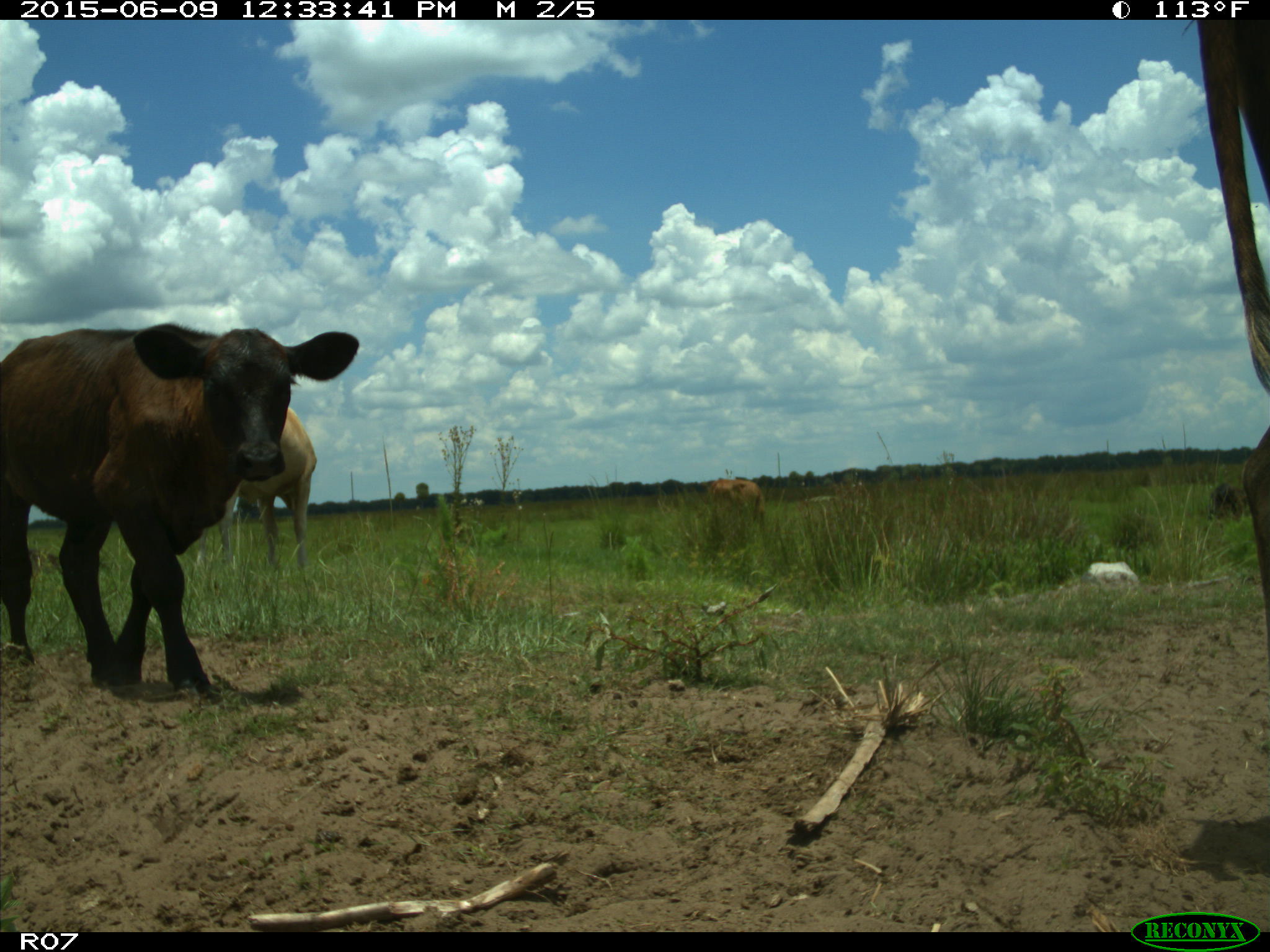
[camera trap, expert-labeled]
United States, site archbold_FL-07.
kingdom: Animalia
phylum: Chordata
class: Mammalia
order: Artiodactyla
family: Bovidae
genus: Bos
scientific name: Bos taurus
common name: domestic cow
Bos taurus (domestic cow).